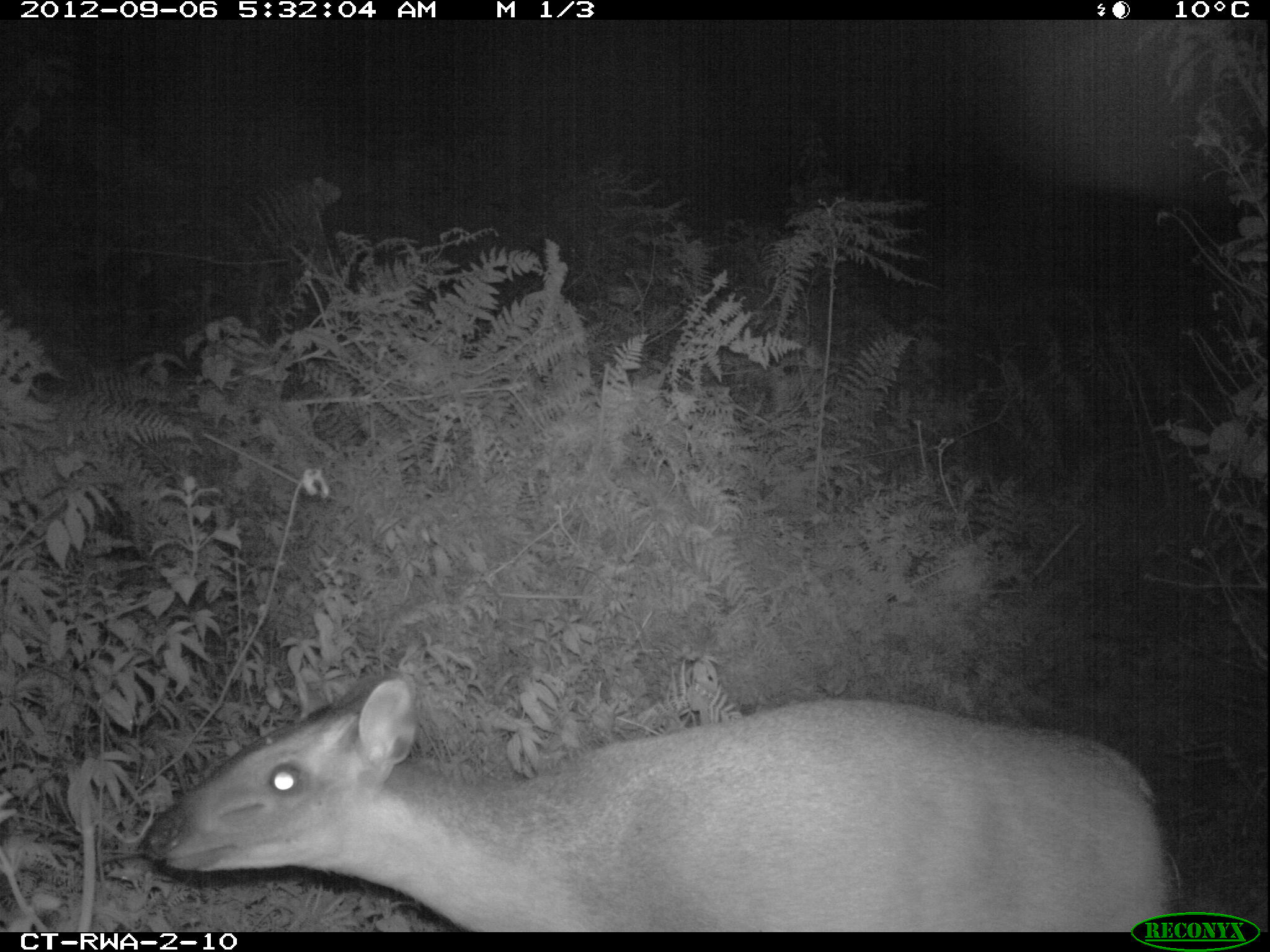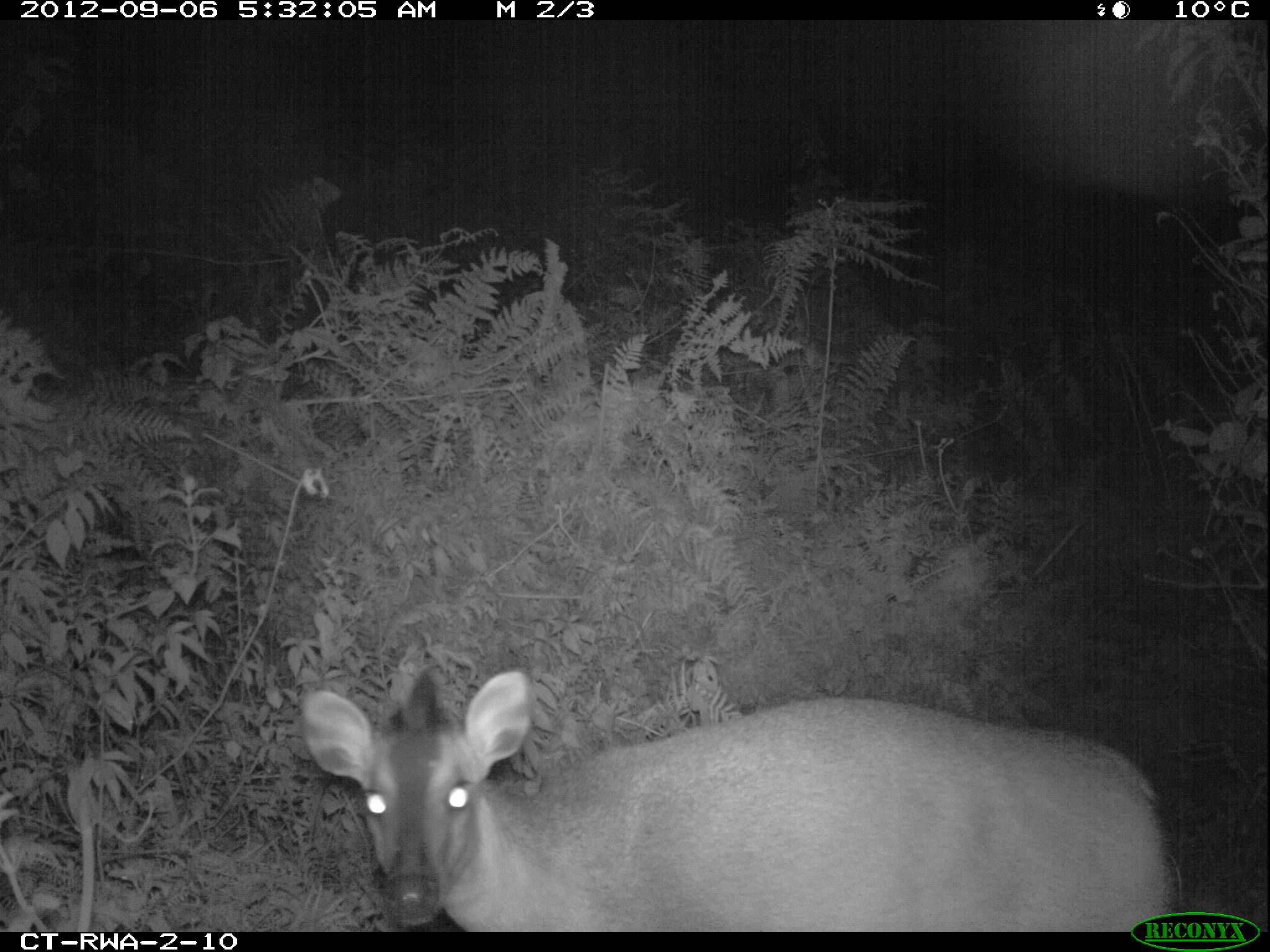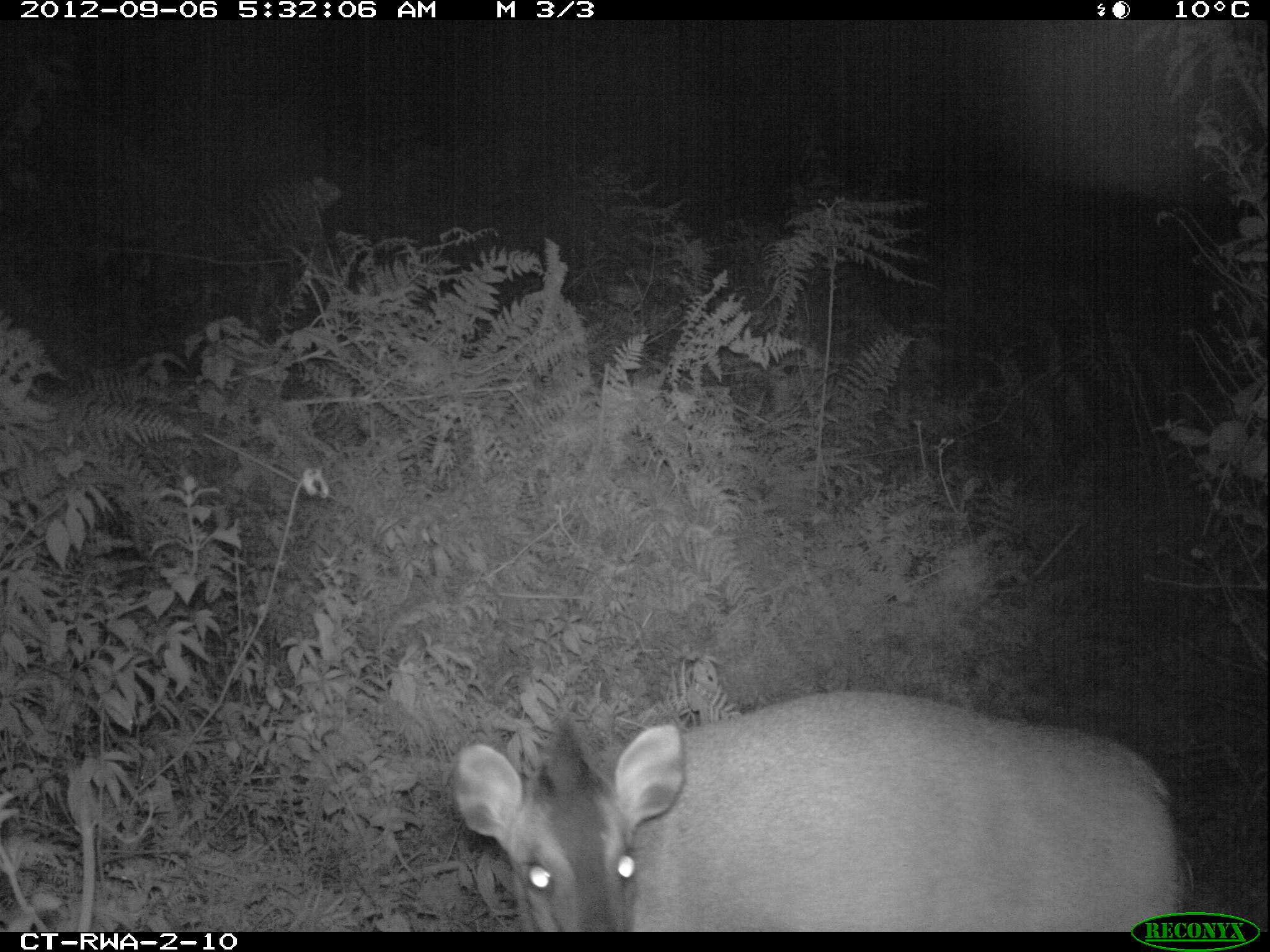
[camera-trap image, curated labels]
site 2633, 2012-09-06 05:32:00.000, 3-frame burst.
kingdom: Animalia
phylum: Chordata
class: Mammalia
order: Artiodactyla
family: Bovidae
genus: Cephalophus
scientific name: Cephalophus nigrifrons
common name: black-fronted duiker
Cephalophus nigrifrons (black-fronted duiker), count 1.